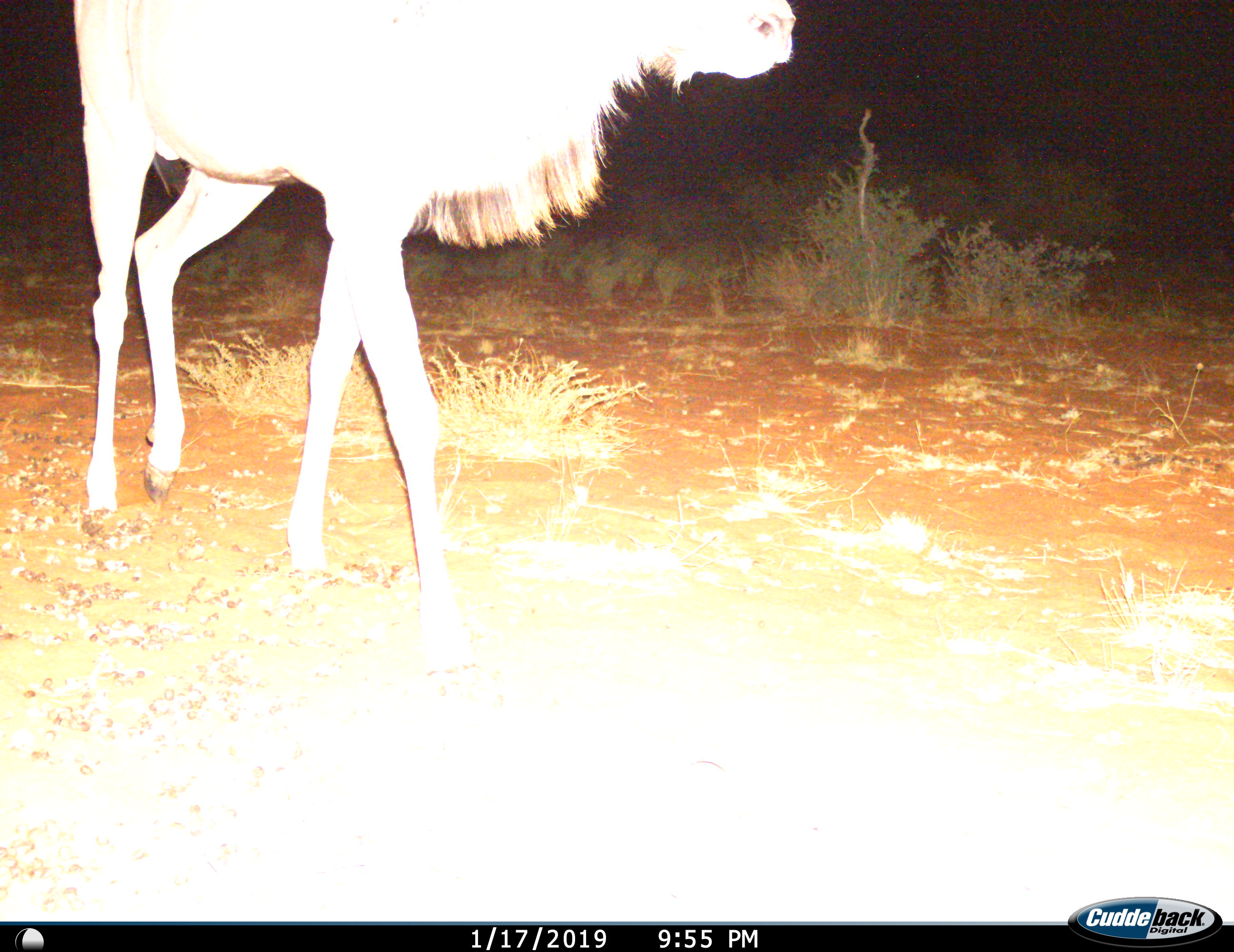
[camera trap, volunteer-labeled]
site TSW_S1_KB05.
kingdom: Animalia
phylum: Chordata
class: Mammalia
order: Artiodactyla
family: Bovidae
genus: Tragelaphus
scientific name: Tragelaphus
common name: kudu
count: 1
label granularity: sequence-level